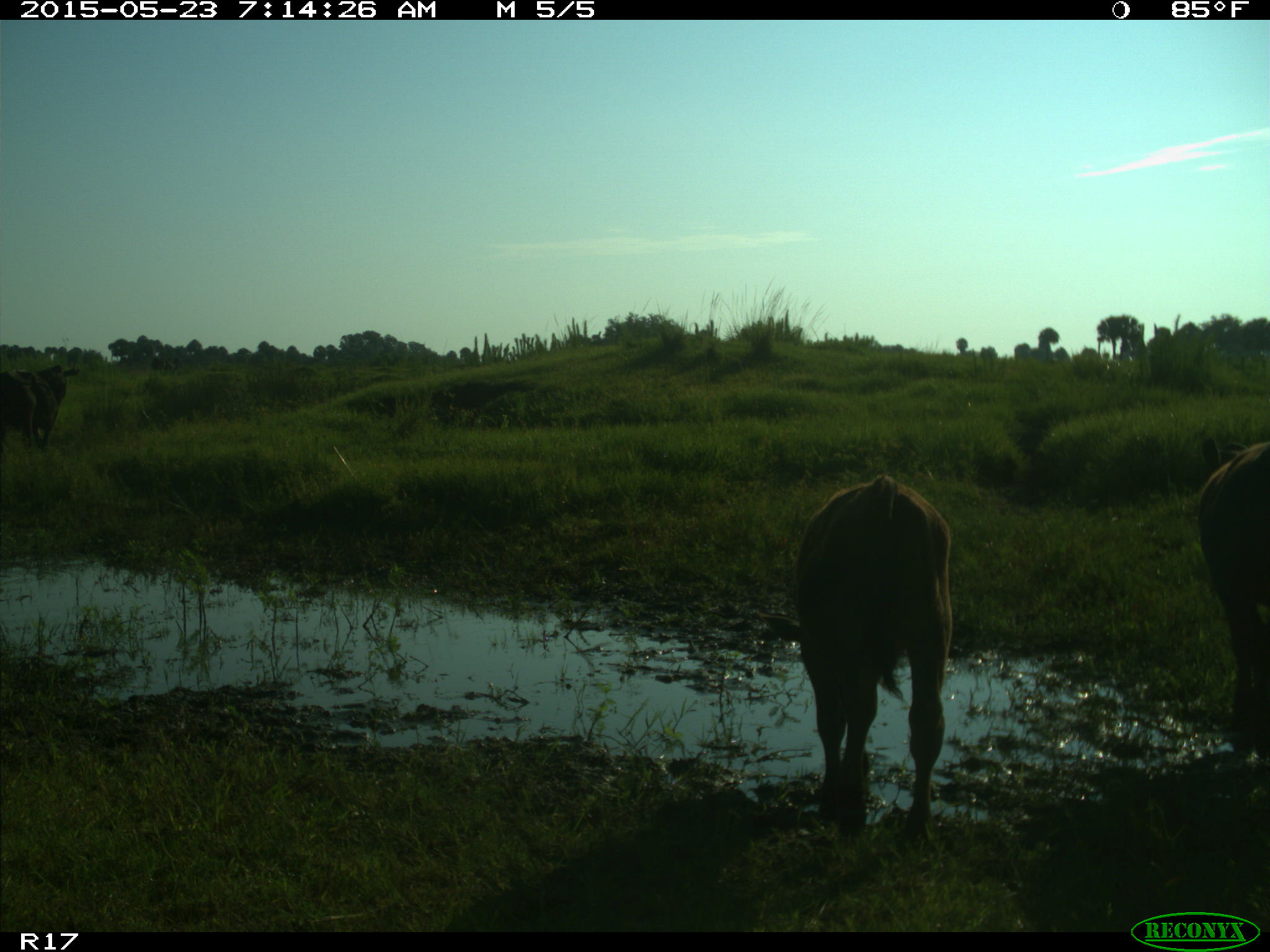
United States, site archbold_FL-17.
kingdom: Animalia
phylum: Chordata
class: Mammalia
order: Artiodactyla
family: Bovidae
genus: Bos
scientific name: Bos taurus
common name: domestic cow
Bos taurus (domestic cow).